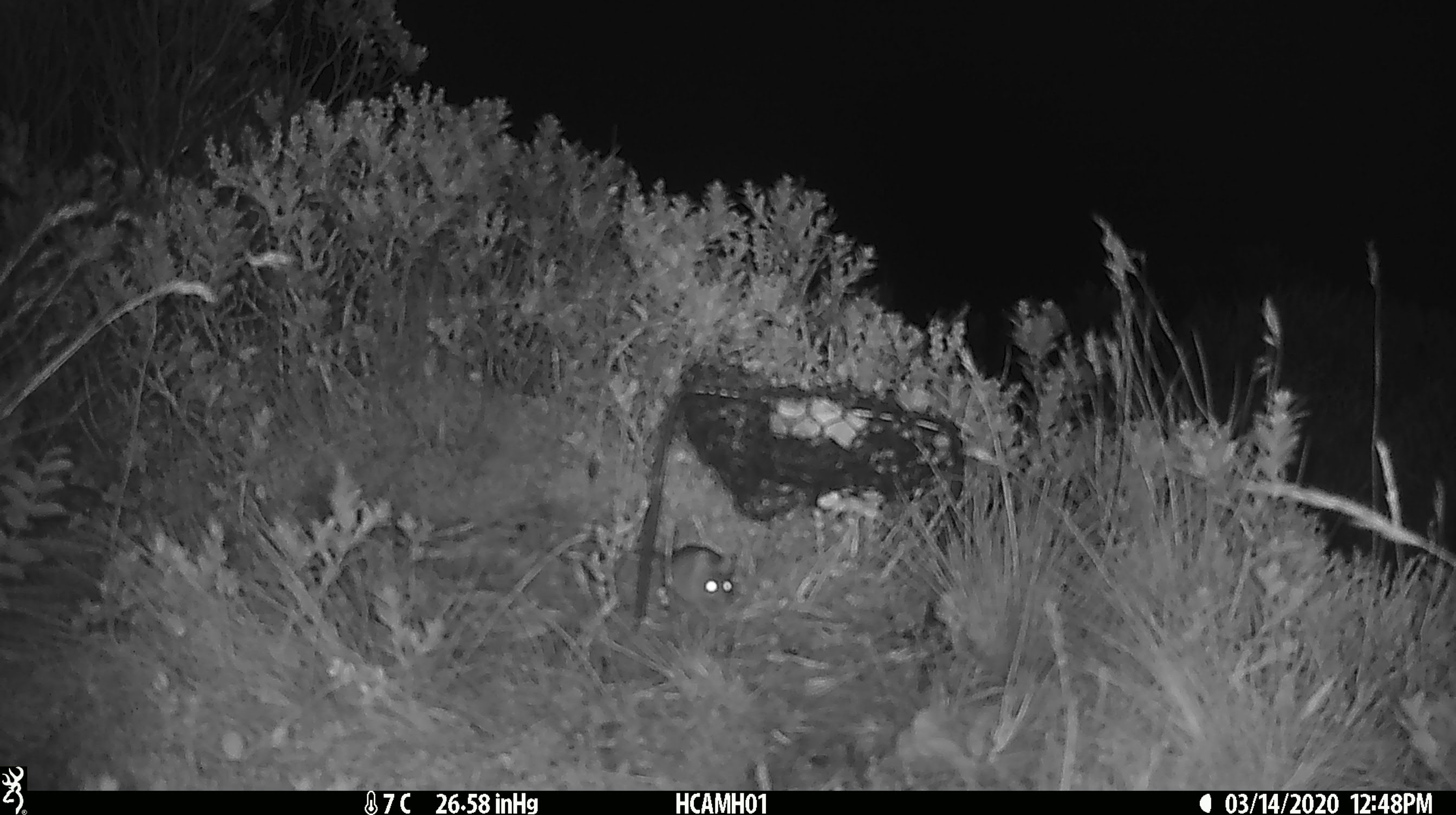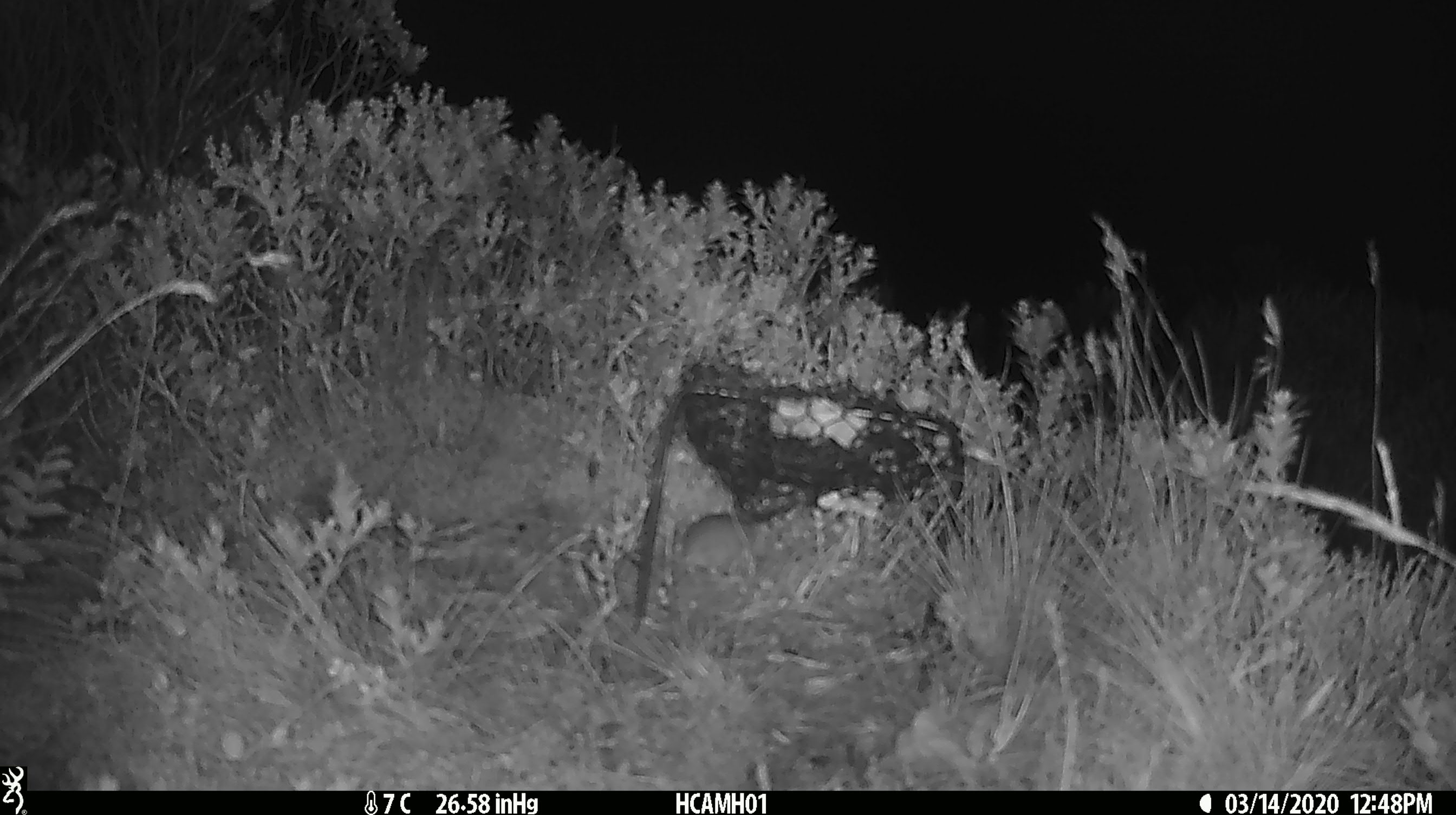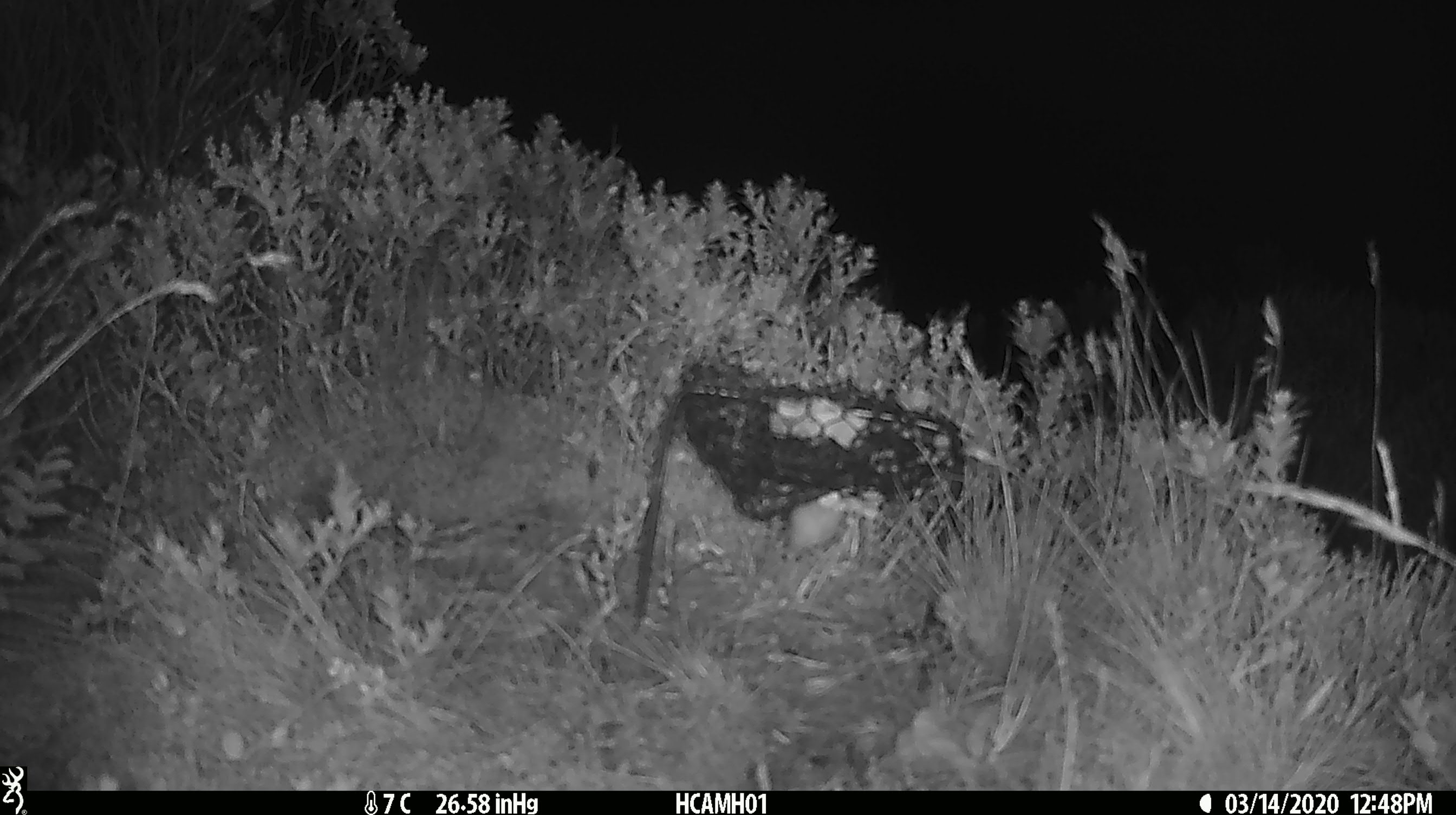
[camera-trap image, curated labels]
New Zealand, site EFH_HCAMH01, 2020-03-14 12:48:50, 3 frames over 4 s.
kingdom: Animalia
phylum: Chordata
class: Mammalia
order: Rodentia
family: Muridae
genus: Mus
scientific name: Mus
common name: mouse